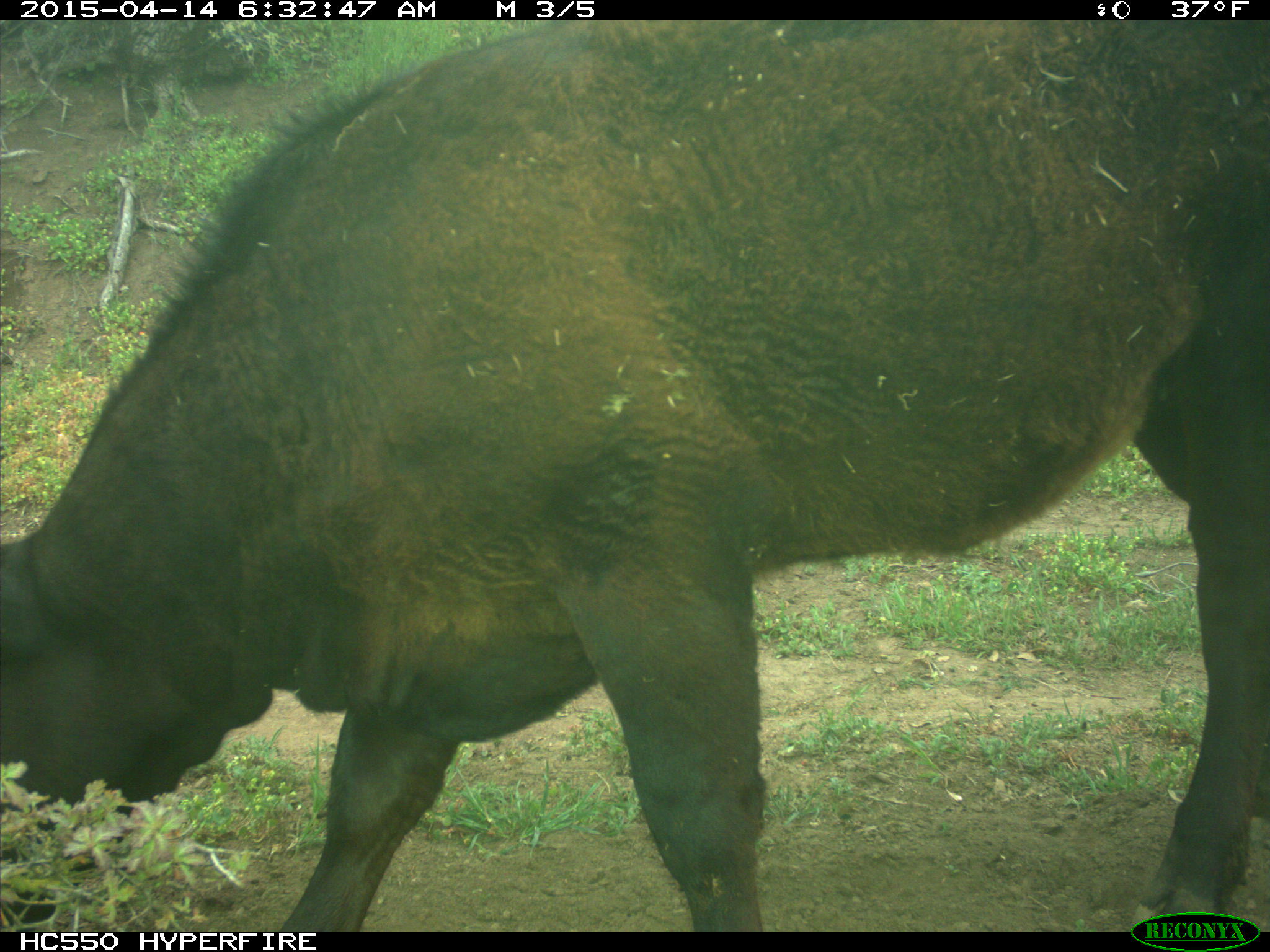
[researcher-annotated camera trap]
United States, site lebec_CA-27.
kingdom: Animalia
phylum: Chordata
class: Mammalia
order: Artiodactyla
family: Bovidae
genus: Bos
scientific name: Bos taurus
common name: domestic cow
Bos taurus (domestic cow).